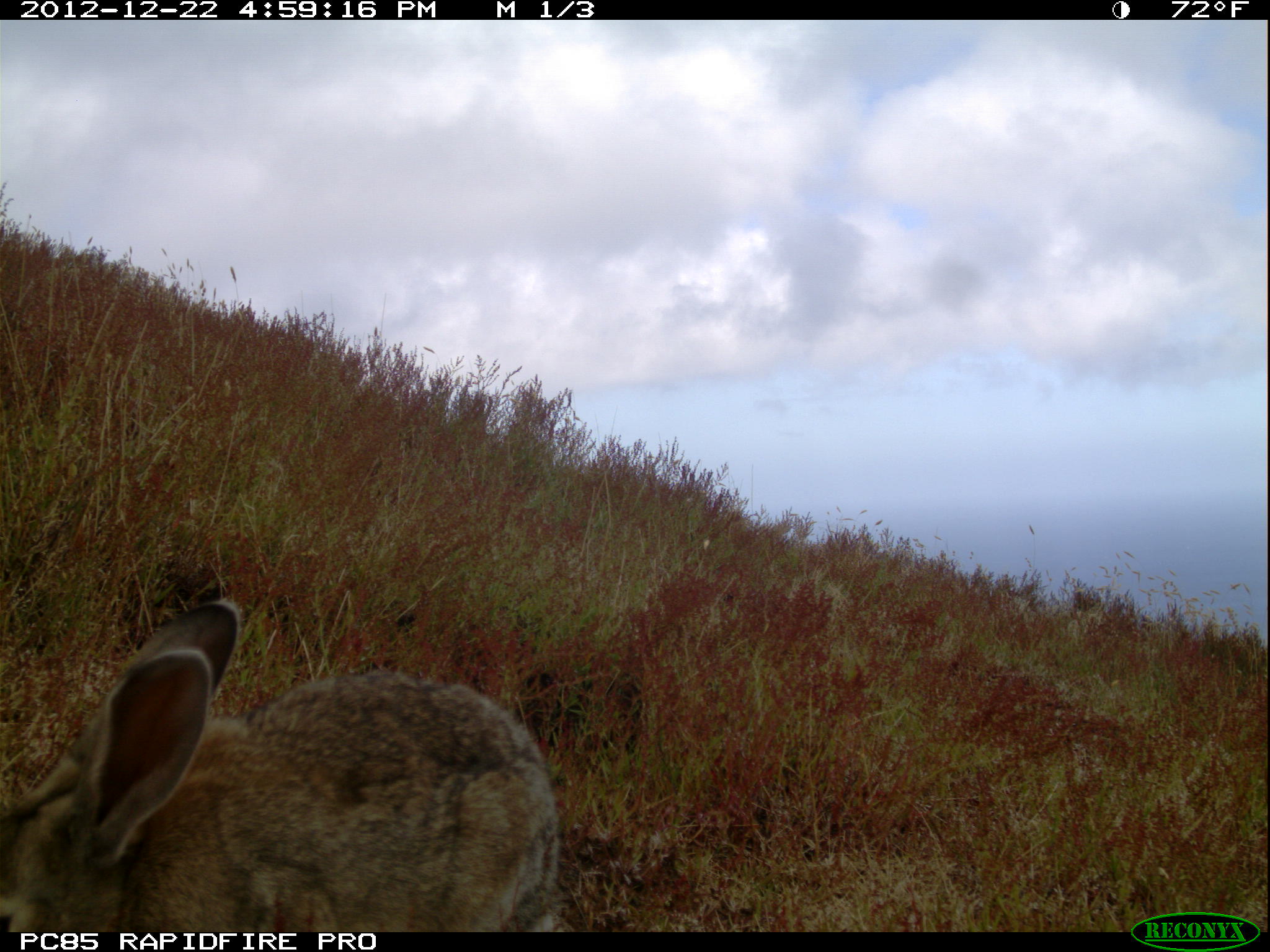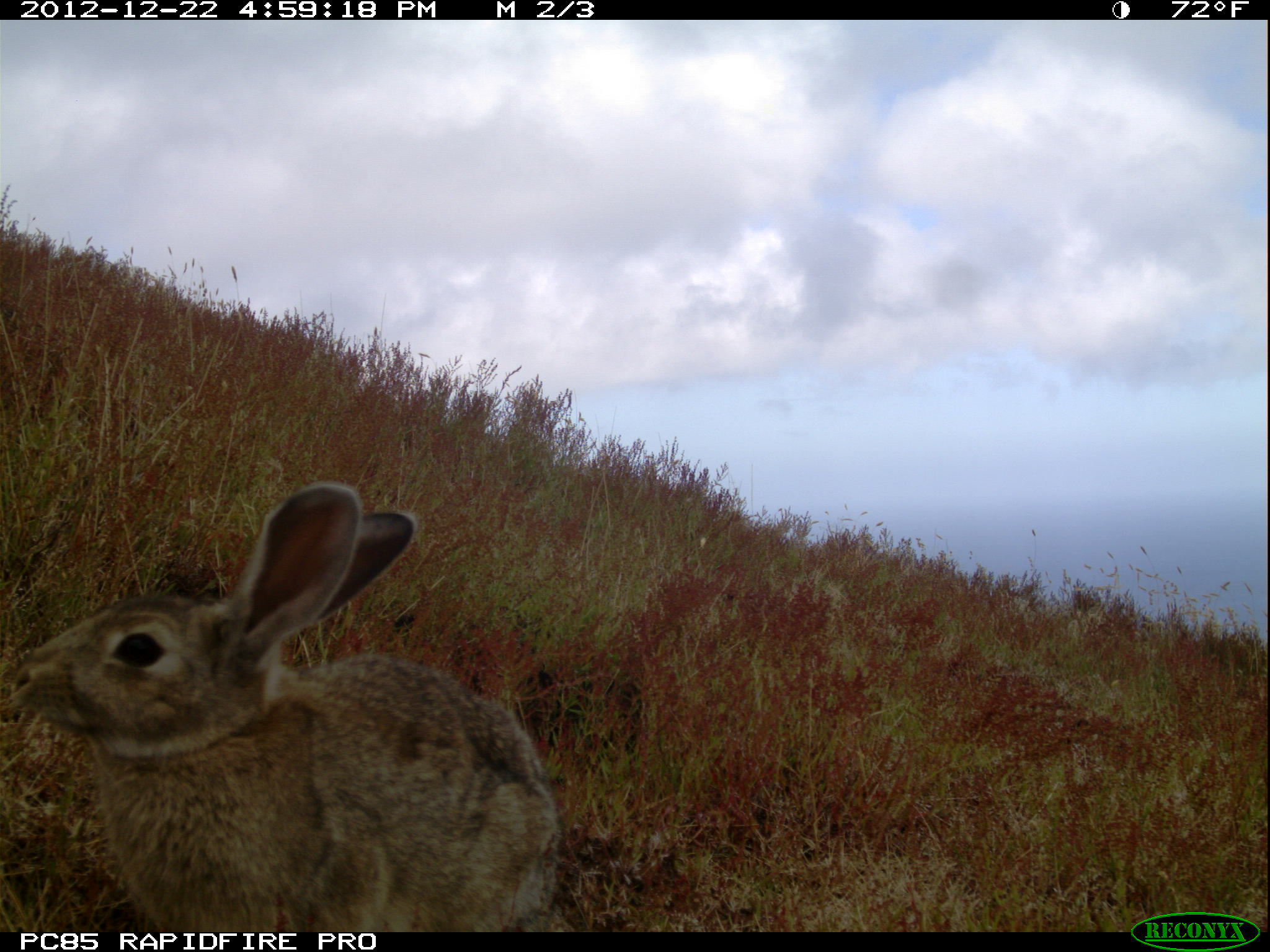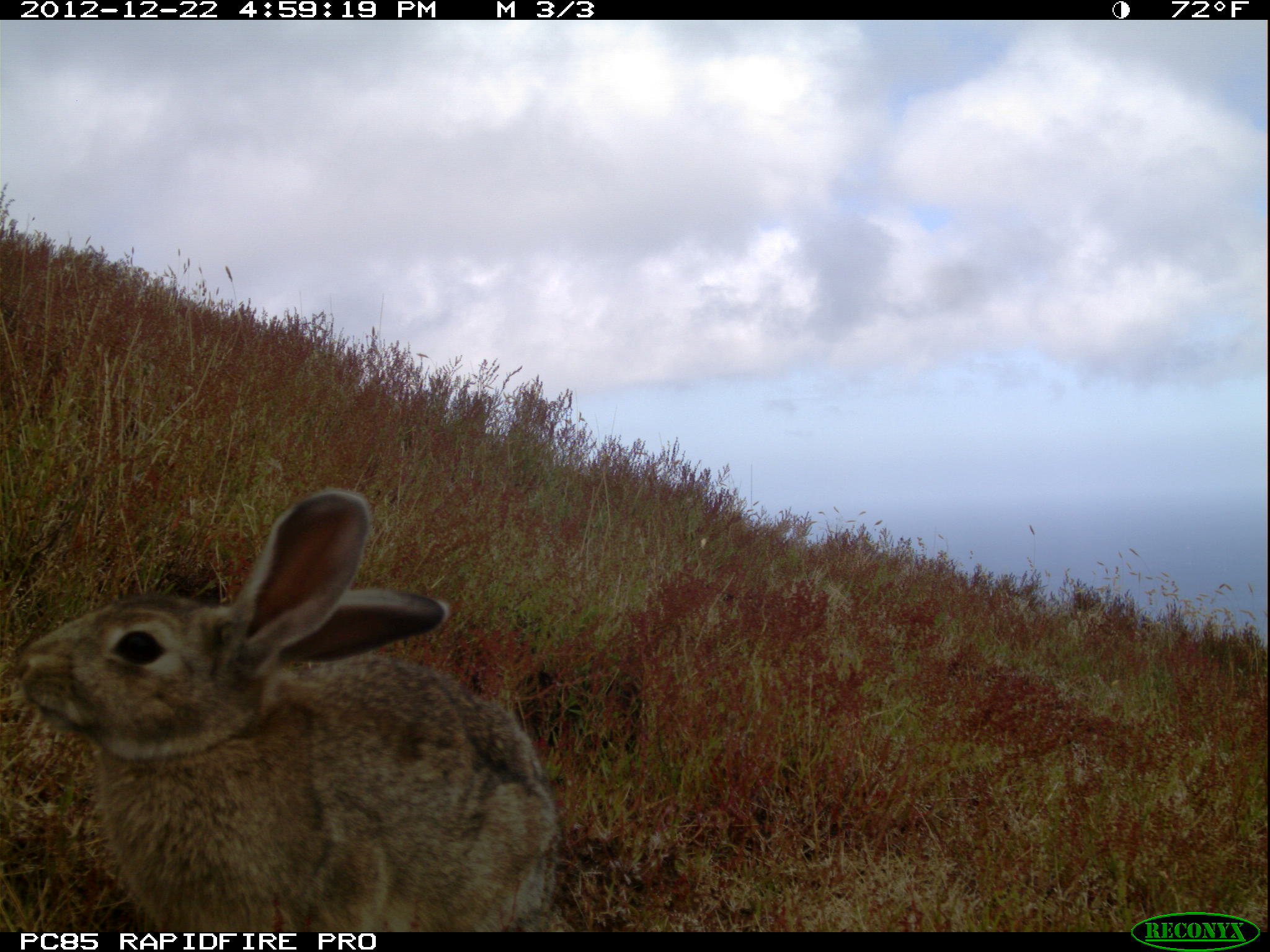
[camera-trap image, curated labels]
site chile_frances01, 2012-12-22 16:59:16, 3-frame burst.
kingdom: Animalia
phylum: Chordata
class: Mammalia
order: Lagomorpha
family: Leporidae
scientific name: Leporidae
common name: rabbits and hares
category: rabbit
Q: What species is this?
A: Rabbit (rabbits and hares) (Leporidae).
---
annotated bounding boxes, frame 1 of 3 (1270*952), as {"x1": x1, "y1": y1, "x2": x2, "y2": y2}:
rabbit: {"x1": 0, "y1": 595, "x2": 570, "y2": 932}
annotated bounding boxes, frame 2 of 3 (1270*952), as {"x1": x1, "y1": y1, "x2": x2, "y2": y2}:
rabbit: {"x1": 1, "y1": 479, "x2": 566, "y2": 935}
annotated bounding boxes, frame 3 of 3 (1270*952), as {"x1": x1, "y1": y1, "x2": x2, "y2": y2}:
rabbit: {"x1": 8, "y1": 490, "x2": 562, "y2": 931}